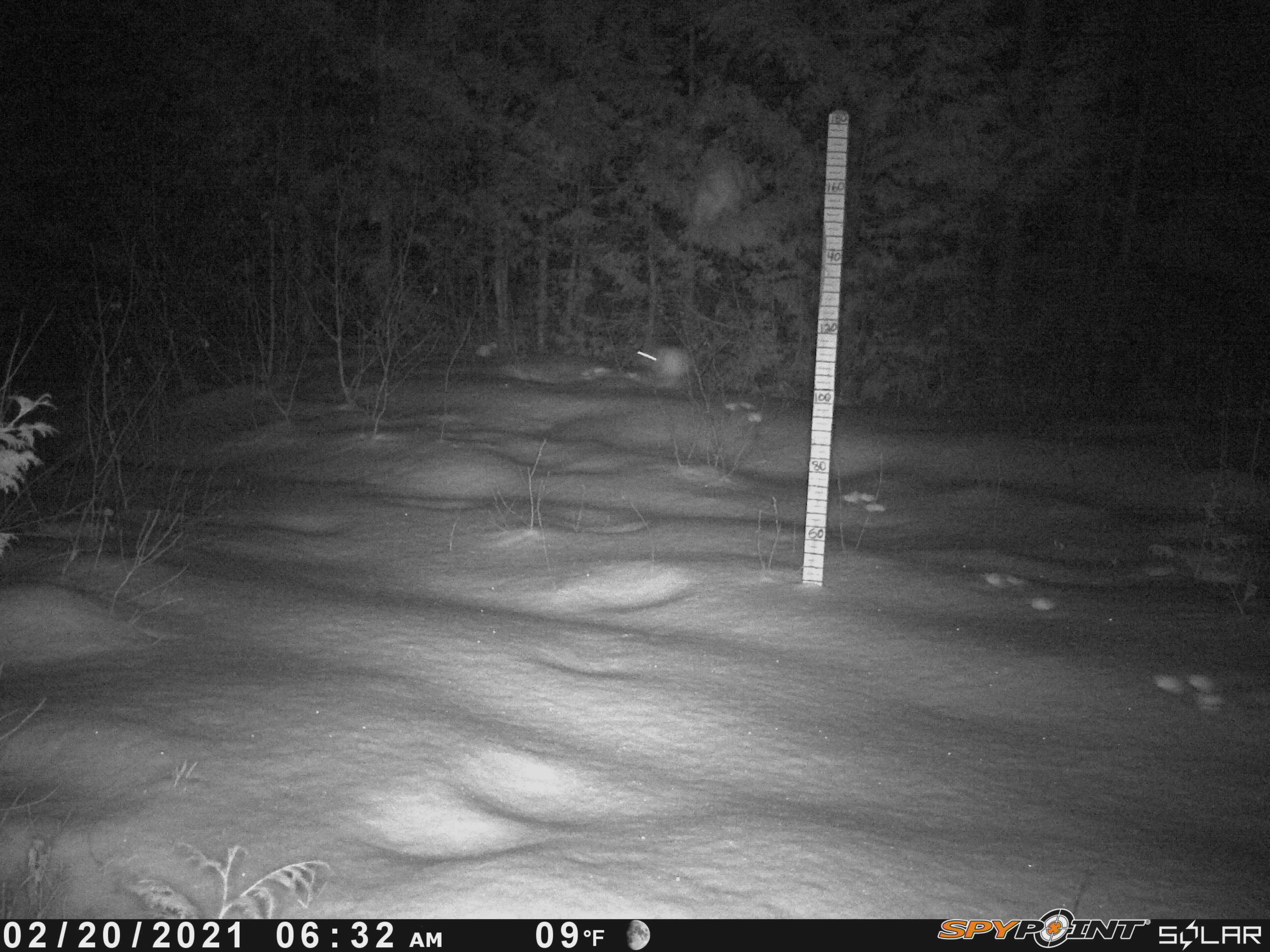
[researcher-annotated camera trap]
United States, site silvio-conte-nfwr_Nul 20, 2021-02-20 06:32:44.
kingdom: Animalia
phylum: Chordata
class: Mammalia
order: Lagomorpha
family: Leporidae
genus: Lepus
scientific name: Lepus americanus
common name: snowshoe hare